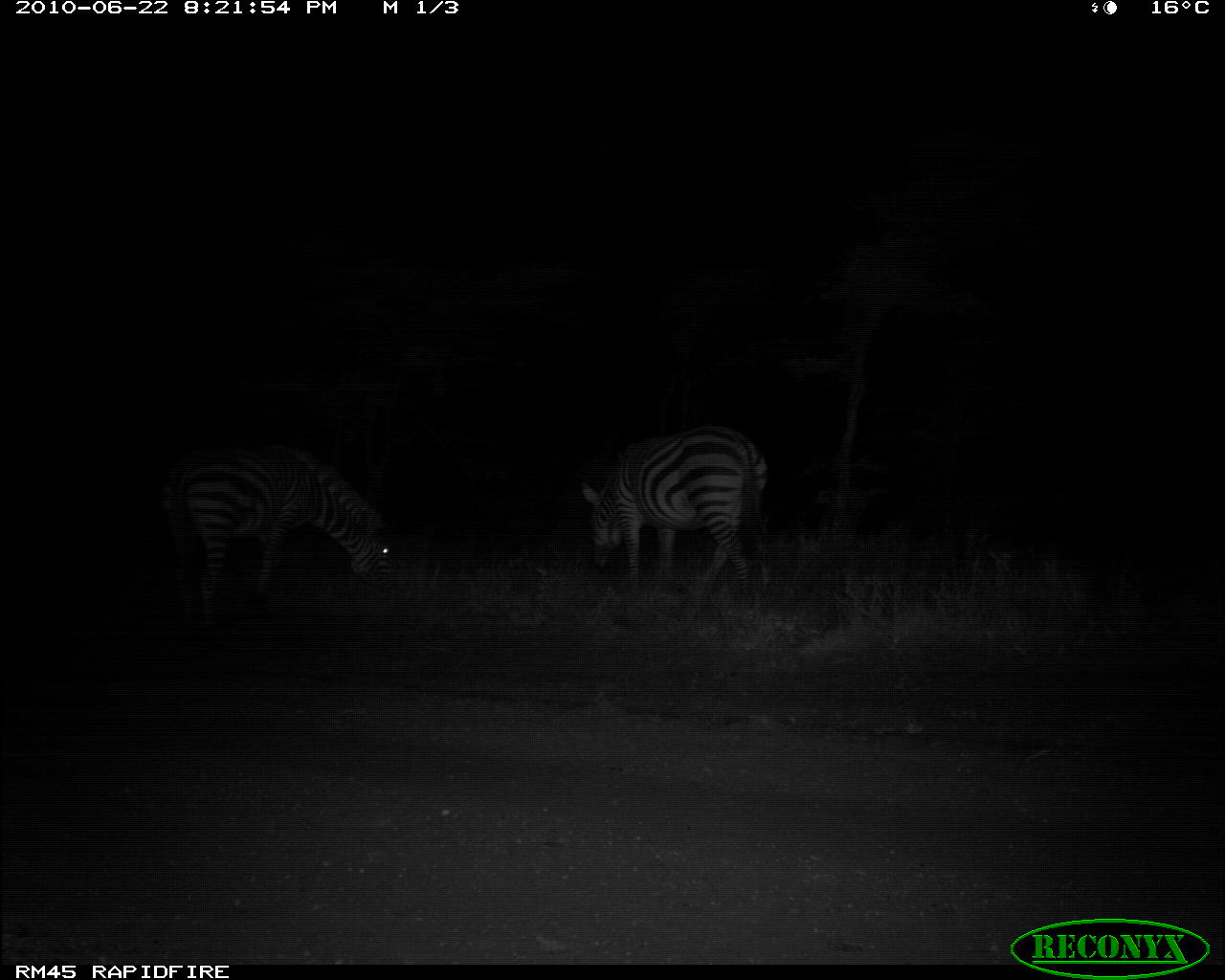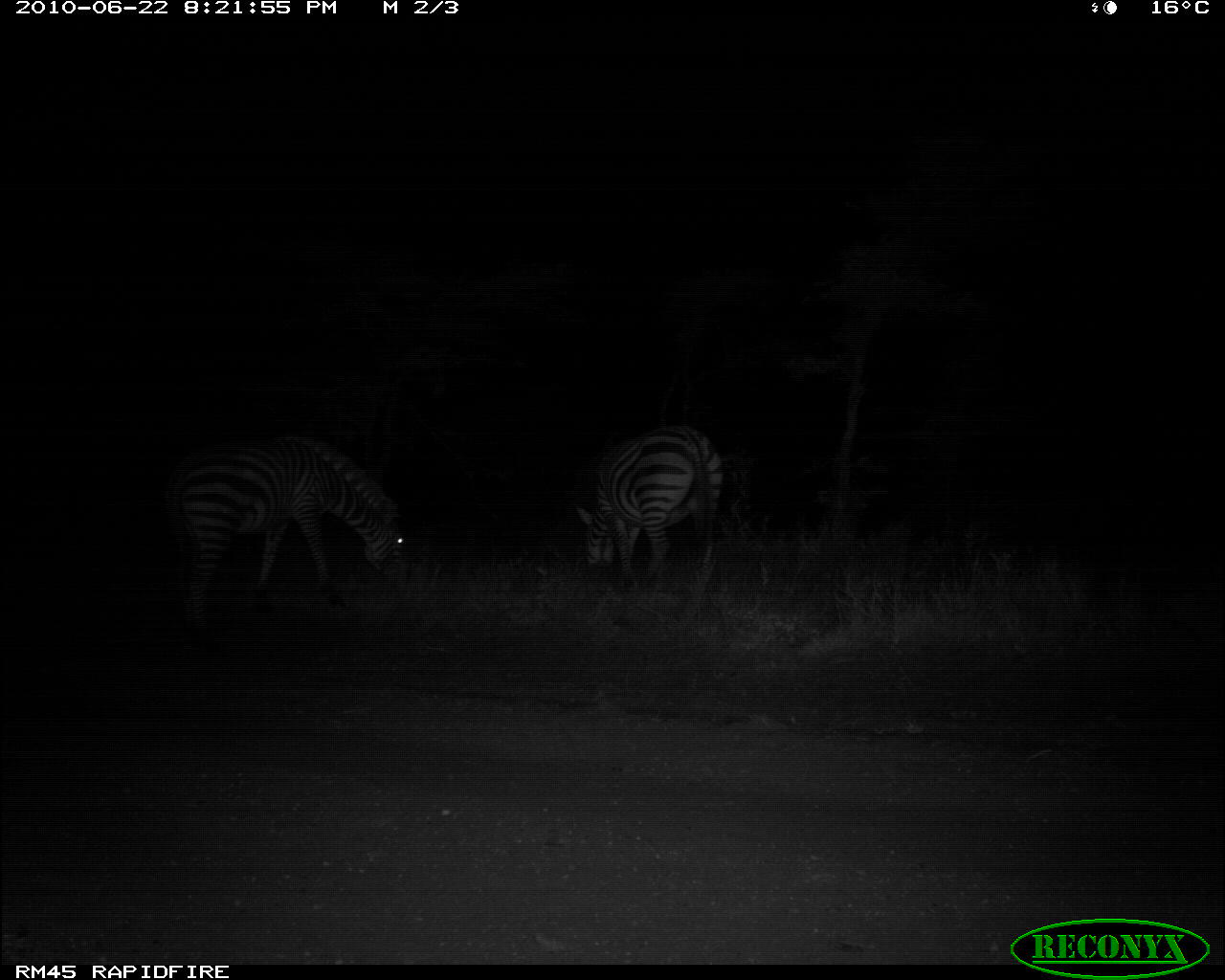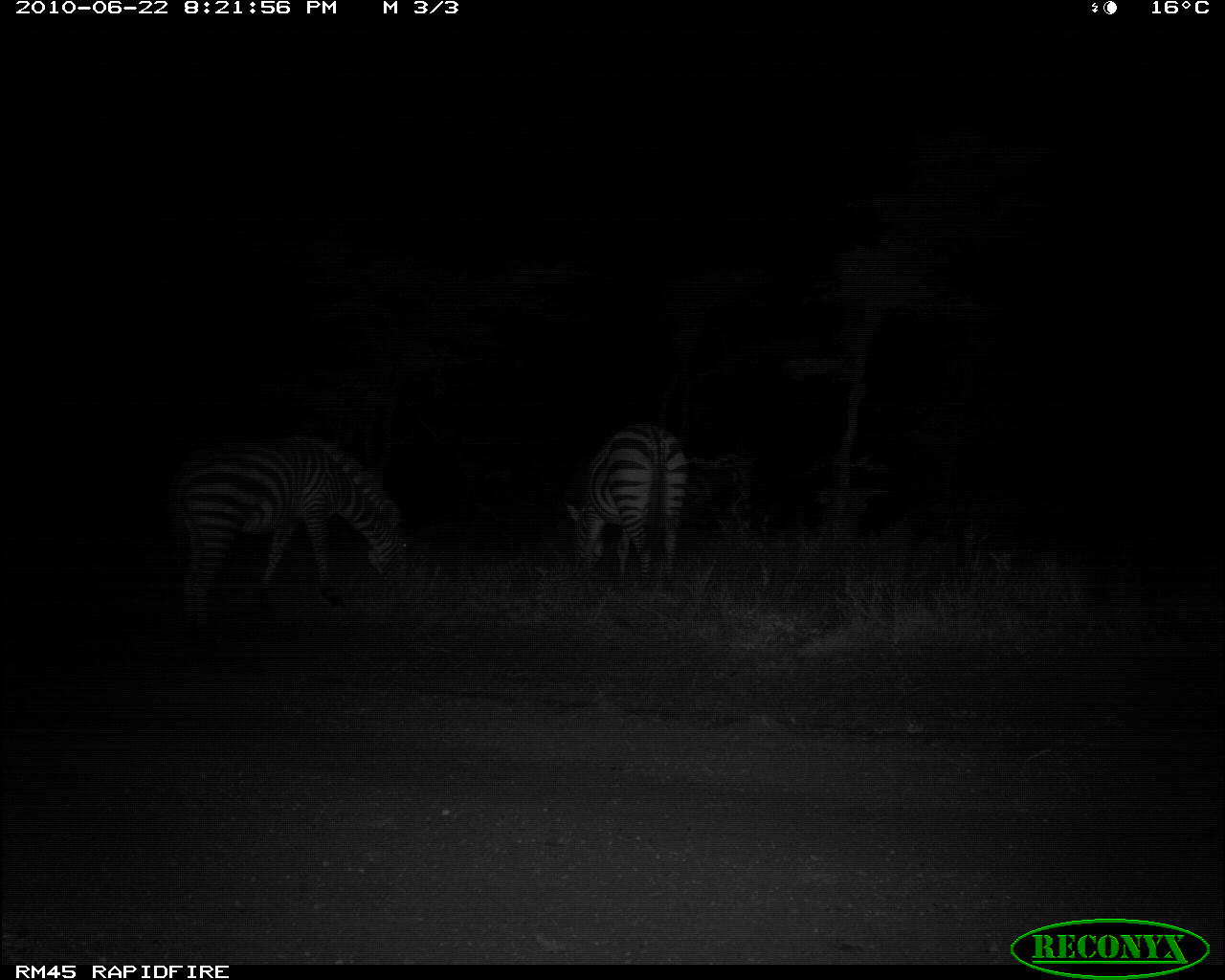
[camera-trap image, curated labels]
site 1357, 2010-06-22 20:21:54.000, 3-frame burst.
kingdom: Animalia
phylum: Chordata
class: Mammalia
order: Perissodactyla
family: Equidae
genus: Equus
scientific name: Equus quagga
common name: plains zebra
Equus quagga (plains zebra), count 2.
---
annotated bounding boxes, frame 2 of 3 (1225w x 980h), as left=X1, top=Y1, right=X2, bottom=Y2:
equus quagga: left=158, top=432, right=406, bottom=654; left=567, top=419, right=728, bottom=617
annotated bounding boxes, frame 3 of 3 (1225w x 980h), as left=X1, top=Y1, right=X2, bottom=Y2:
equus quagga: left=168, top=432, right=412, bottom=643; left=565, top=418, right=688, bottom=596